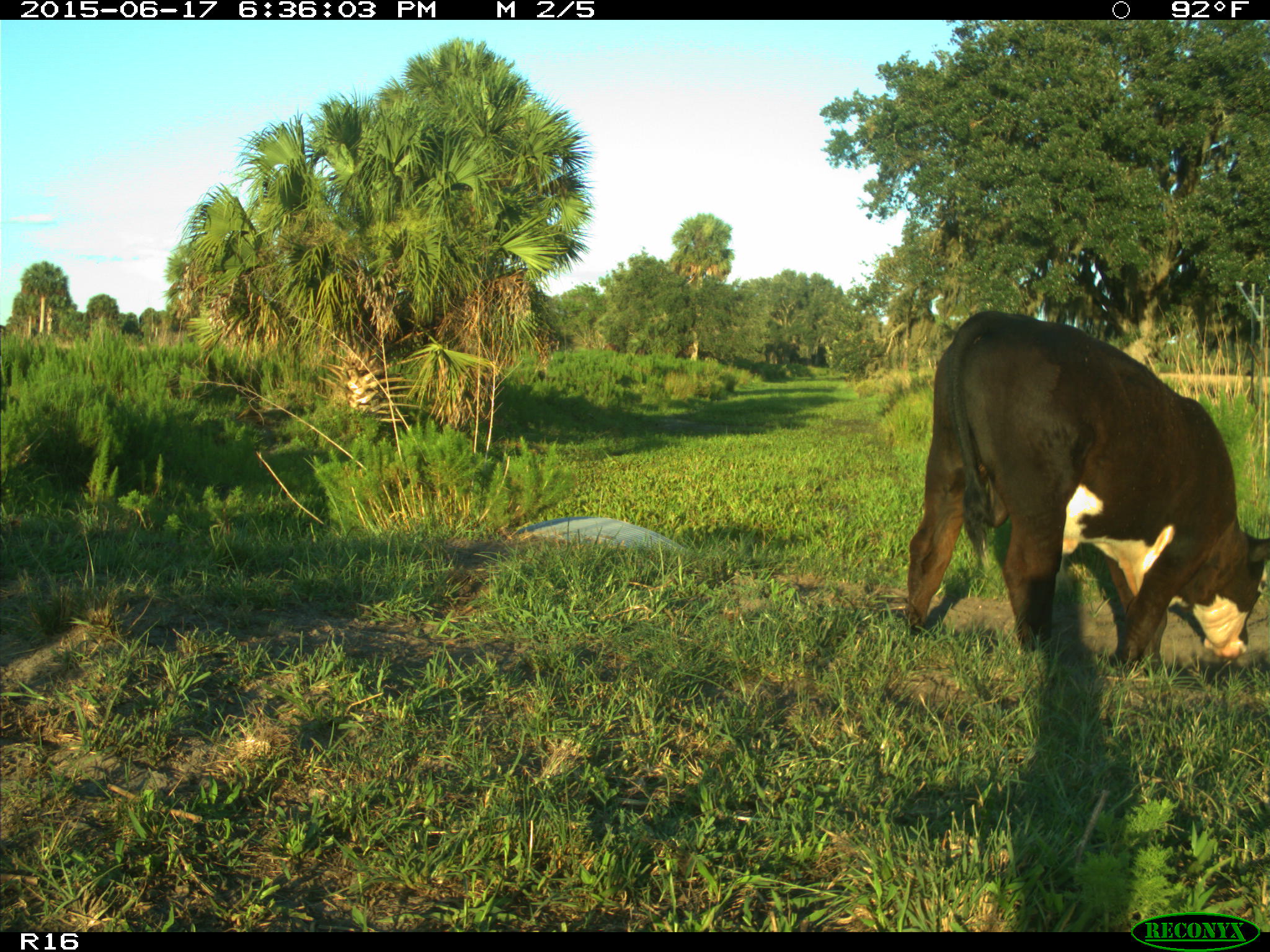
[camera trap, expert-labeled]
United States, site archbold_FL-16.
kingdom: Animalia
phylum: Chordata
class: Mammalia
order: Artiodactyla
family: Bovidae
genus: Bos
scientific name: Bos taurus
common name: domestic cow